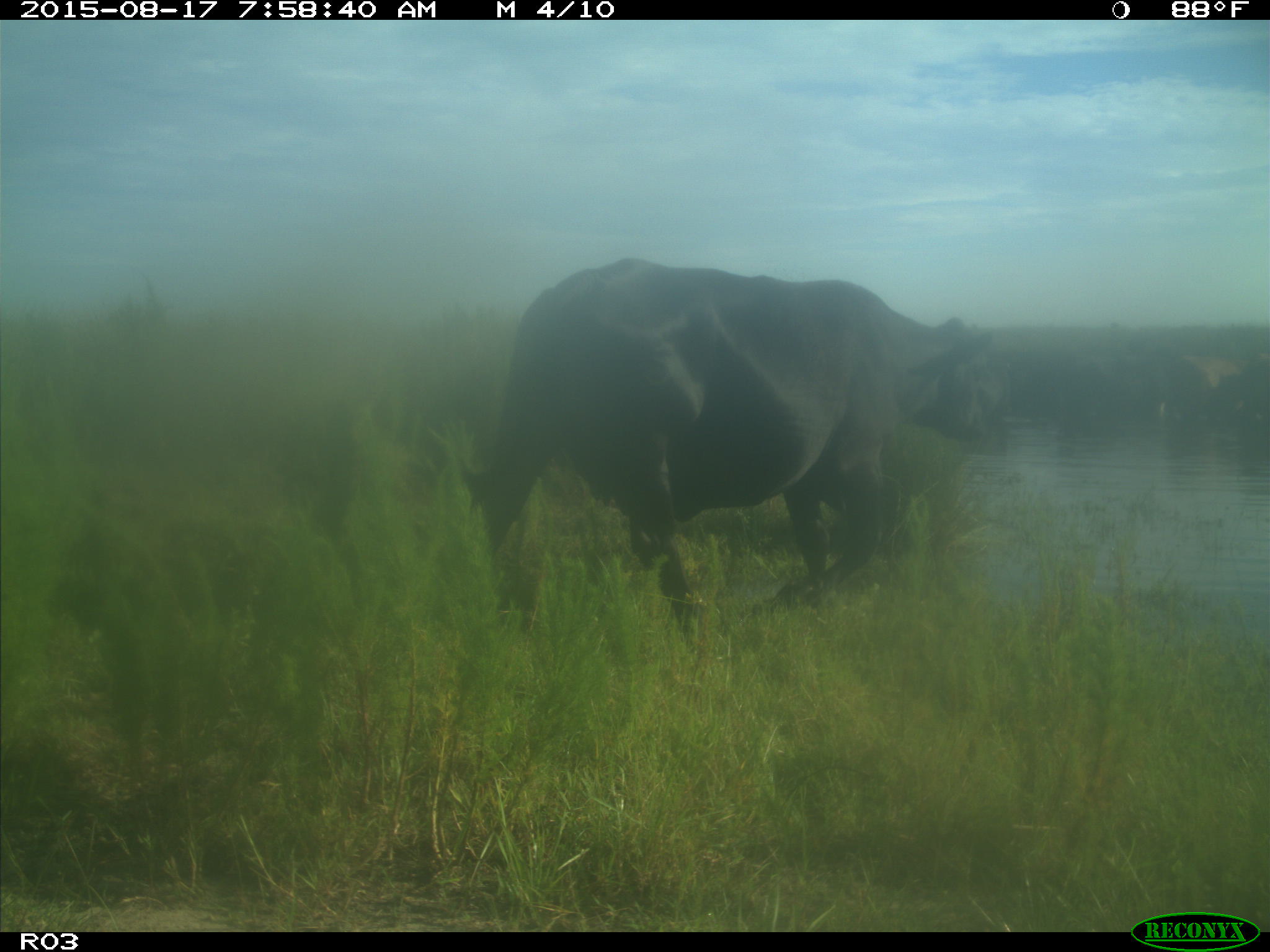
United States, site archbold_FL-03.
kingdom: Animalia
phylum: Chordata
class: Mammalia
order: Artiodactyla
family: Bovidae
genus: Bos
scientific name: Bos taurus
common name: domestic cow